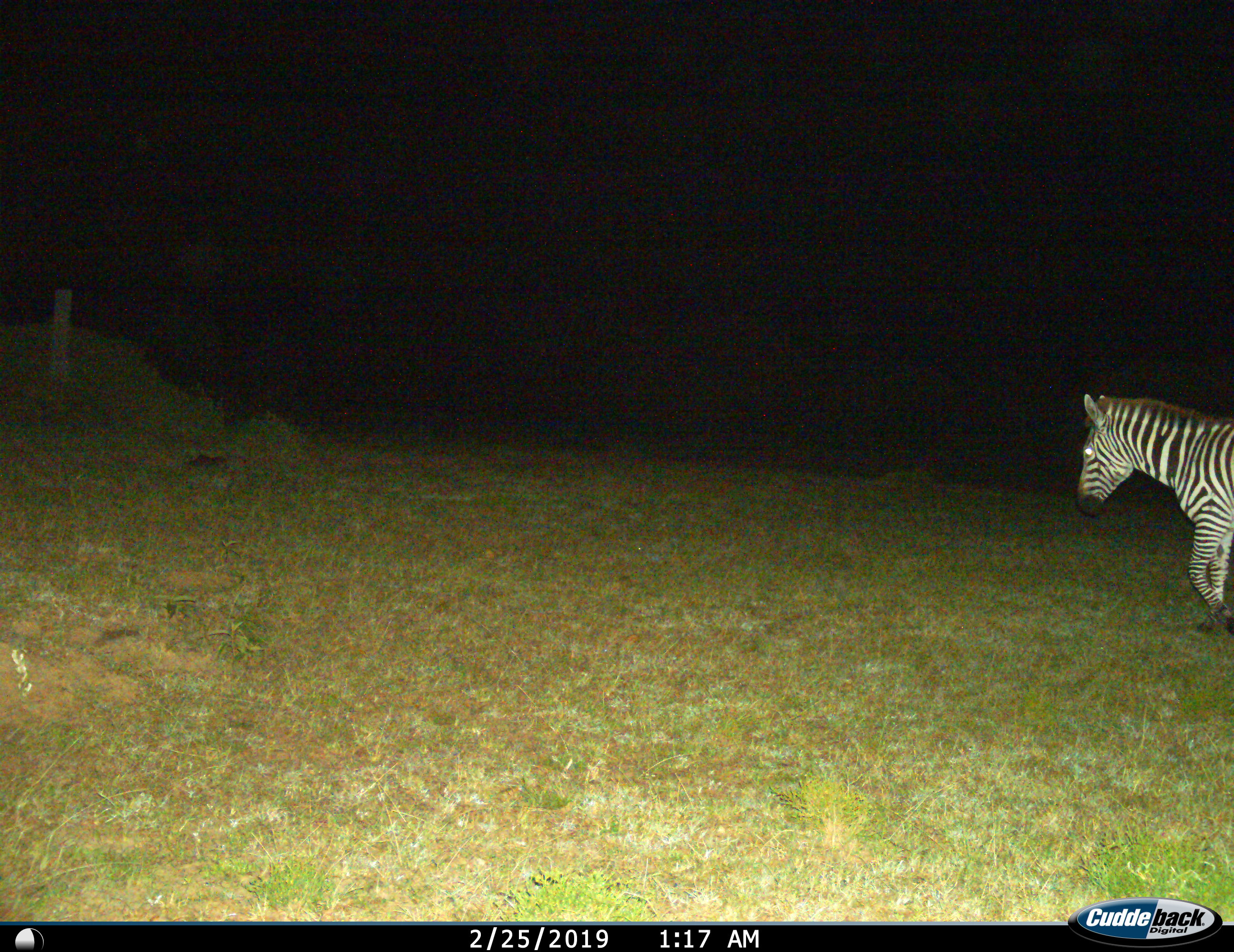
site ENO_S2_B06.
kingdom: Animalia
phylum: Chordata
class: Mammalia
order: Perissodactyla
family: Equidae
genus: Equus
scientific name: Equus quagga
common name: plains zebra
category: zebraplains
Zebraplains (plains zebra) (Equus quagga), count 1. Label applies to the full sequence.